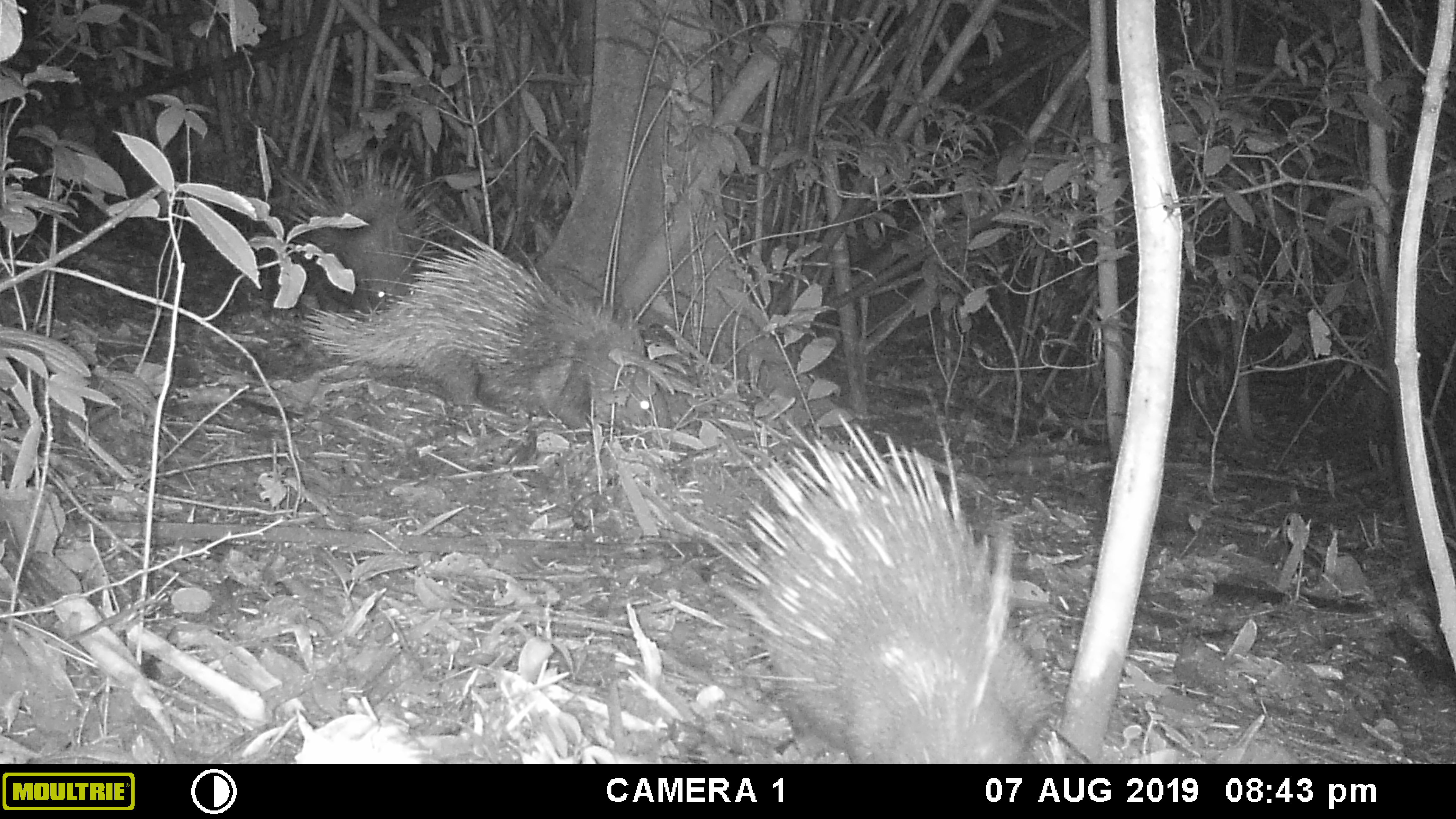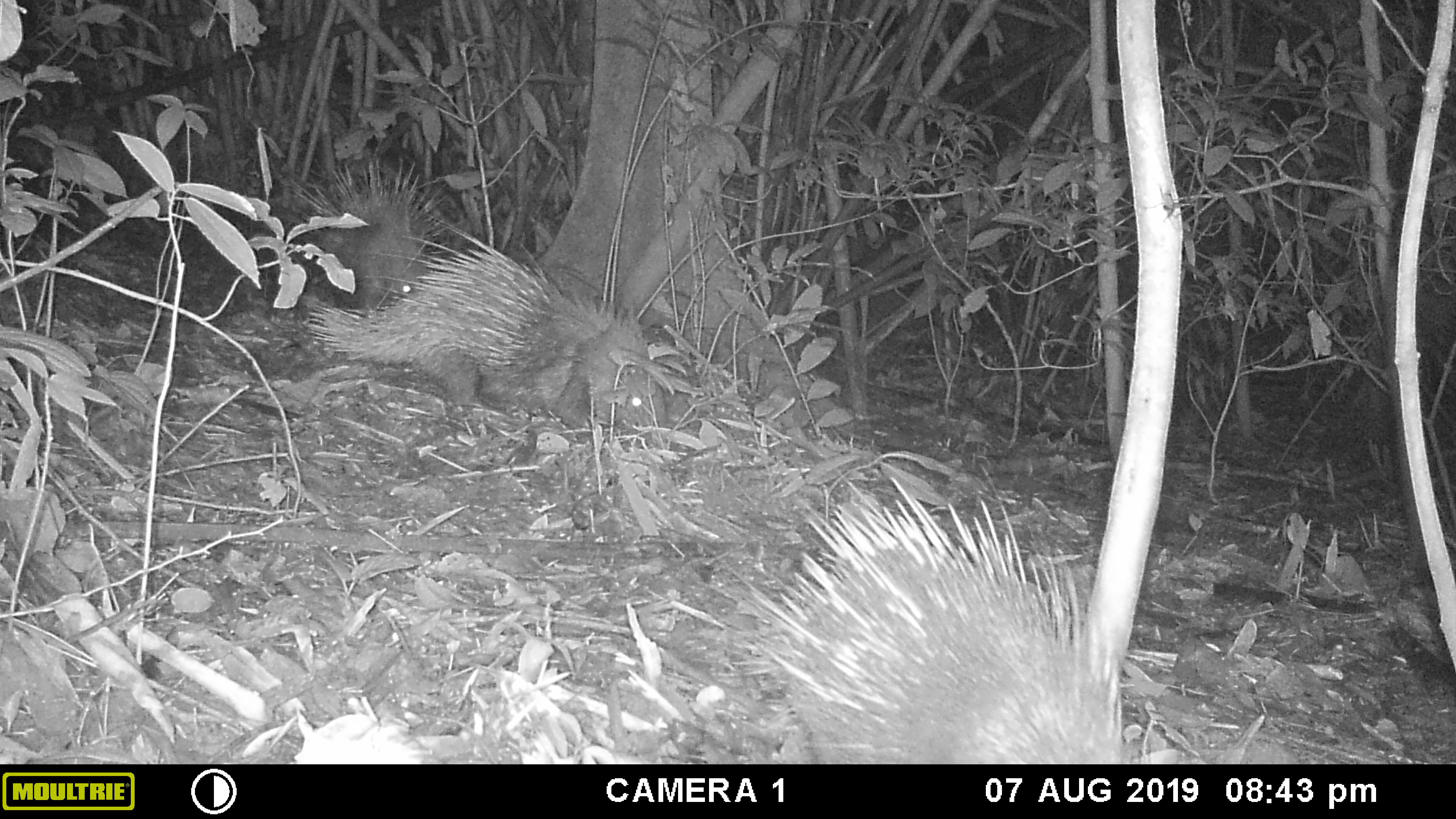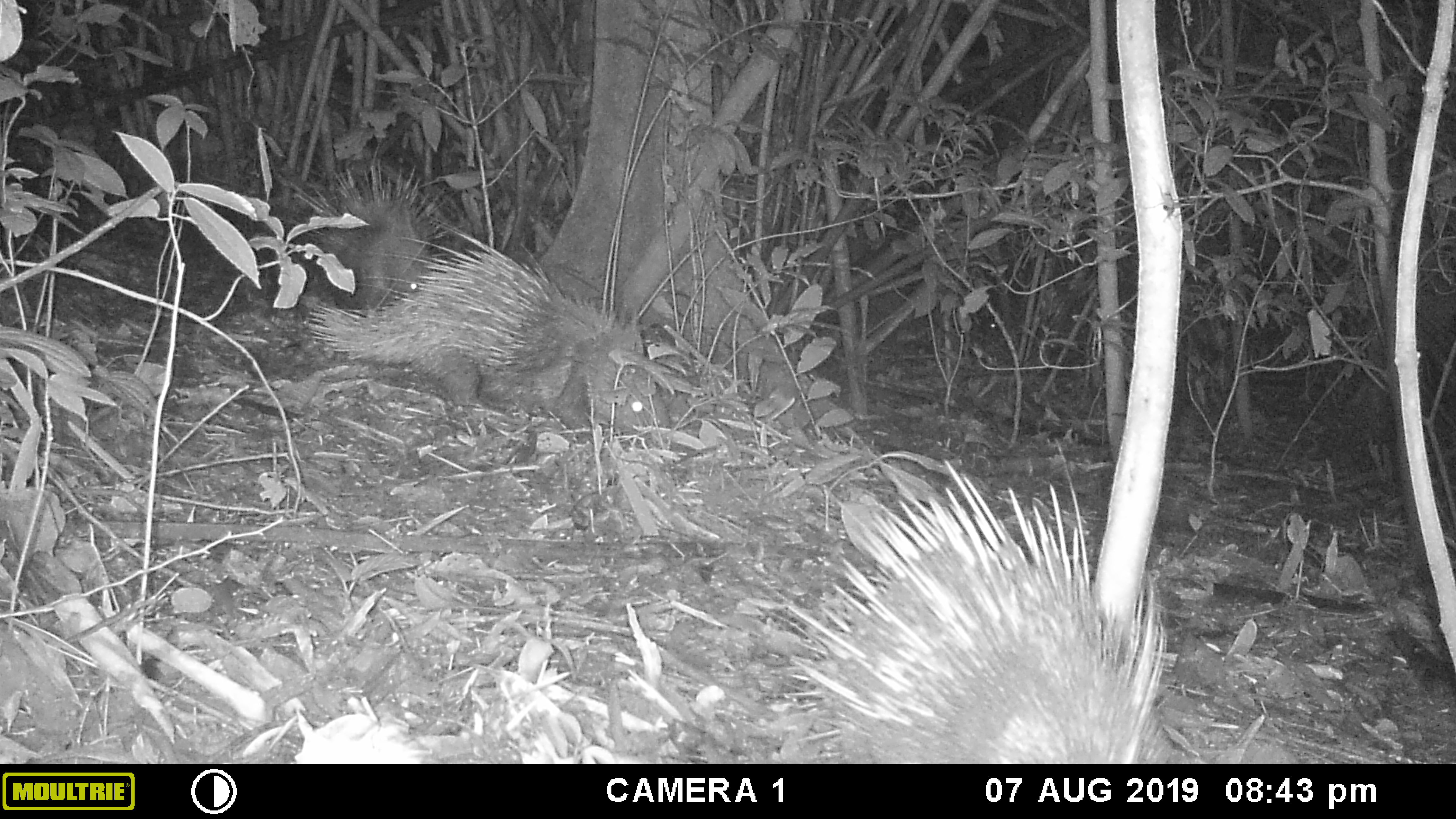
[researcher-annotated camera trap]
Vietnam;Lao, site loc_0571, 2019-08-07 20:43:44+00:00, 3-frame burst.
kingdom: Animalia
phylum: Chordata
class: Mammalia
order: Rodentia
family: Hystricidae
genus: Hystrix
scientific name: Hystrix brachyura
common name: malayan porcupine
Malayan porcupine (Hystrix brachyura). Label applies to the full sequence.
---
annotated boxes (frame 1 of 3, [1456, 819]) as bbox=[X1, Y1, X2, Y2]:
malayan porcupine: bbox=[669, 413, 1062, 761]; bbox=[299, 226, 673, 437]; bbox=[278, 154, 454, 312]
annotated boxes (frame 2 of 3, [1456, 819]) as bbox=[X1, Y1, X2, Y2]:
malayan porcupine: bbox=[731, 477, 1123, 764]; bbox=[302, 232, 667, 429]; bbox=[295, 161, 460, 313]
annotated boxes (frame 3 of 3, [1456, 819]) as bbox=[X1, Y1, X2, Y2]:
malayan porcupine: bbox=[783, 462, 1175, 765]; bbox=[306, 230, 672, 444]; bbox=[289, 160, 460, 312]